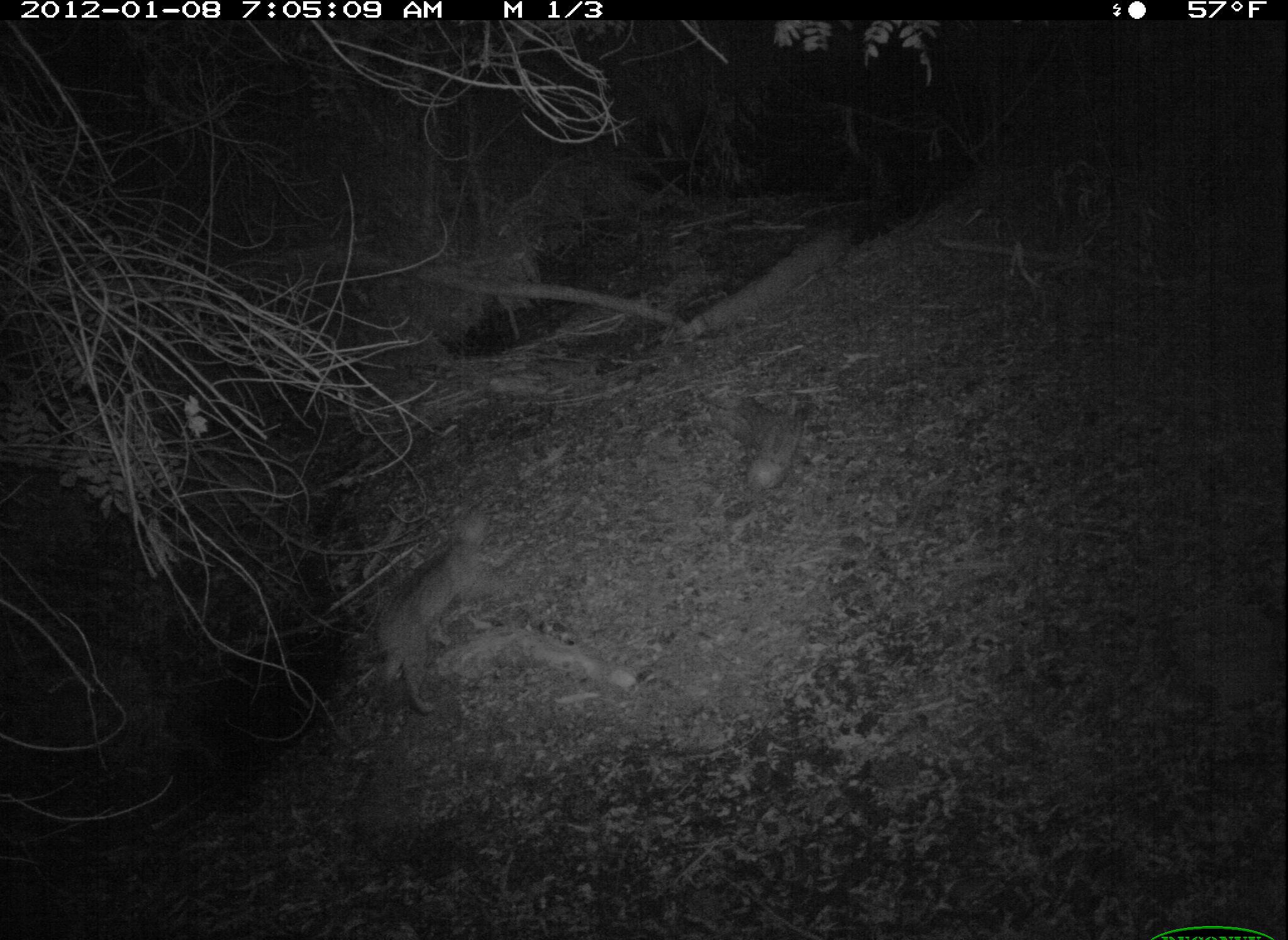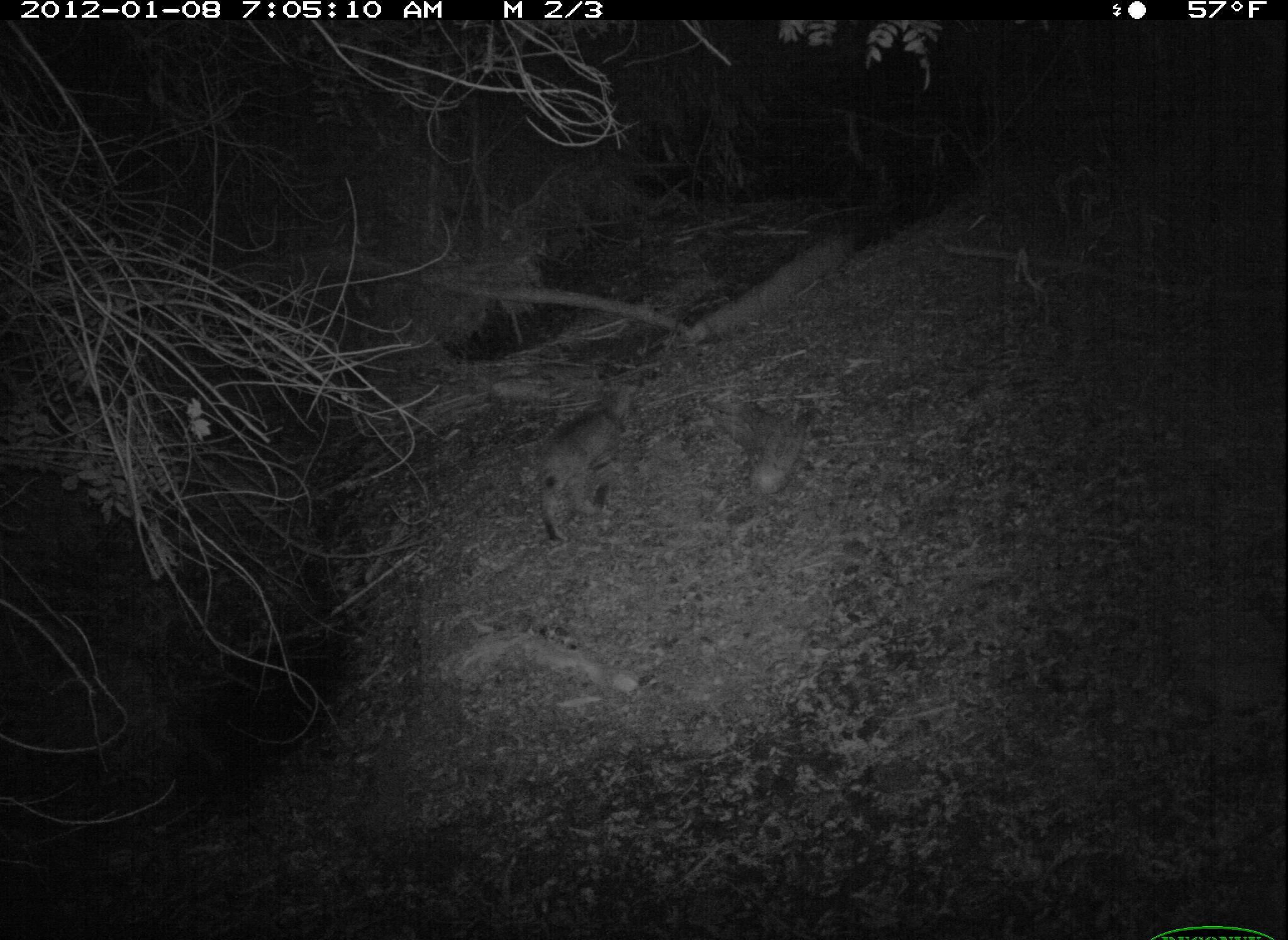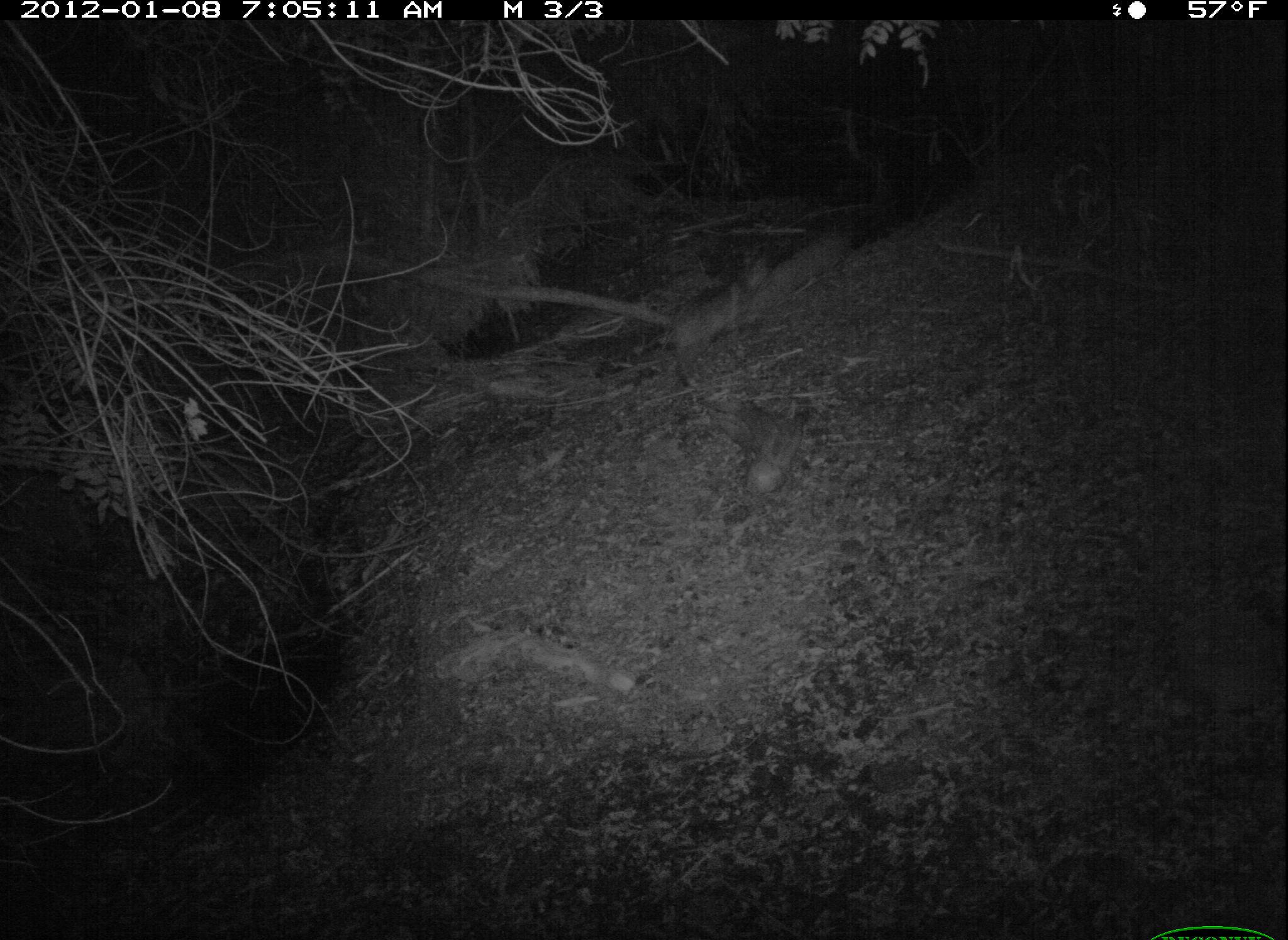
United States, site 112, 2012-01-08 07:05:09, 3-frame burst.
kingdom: Animalia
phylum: Chordata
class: Mammalia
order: Carnivora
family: Felidae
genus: Lynx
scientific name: Lynx rufus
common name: bobcat